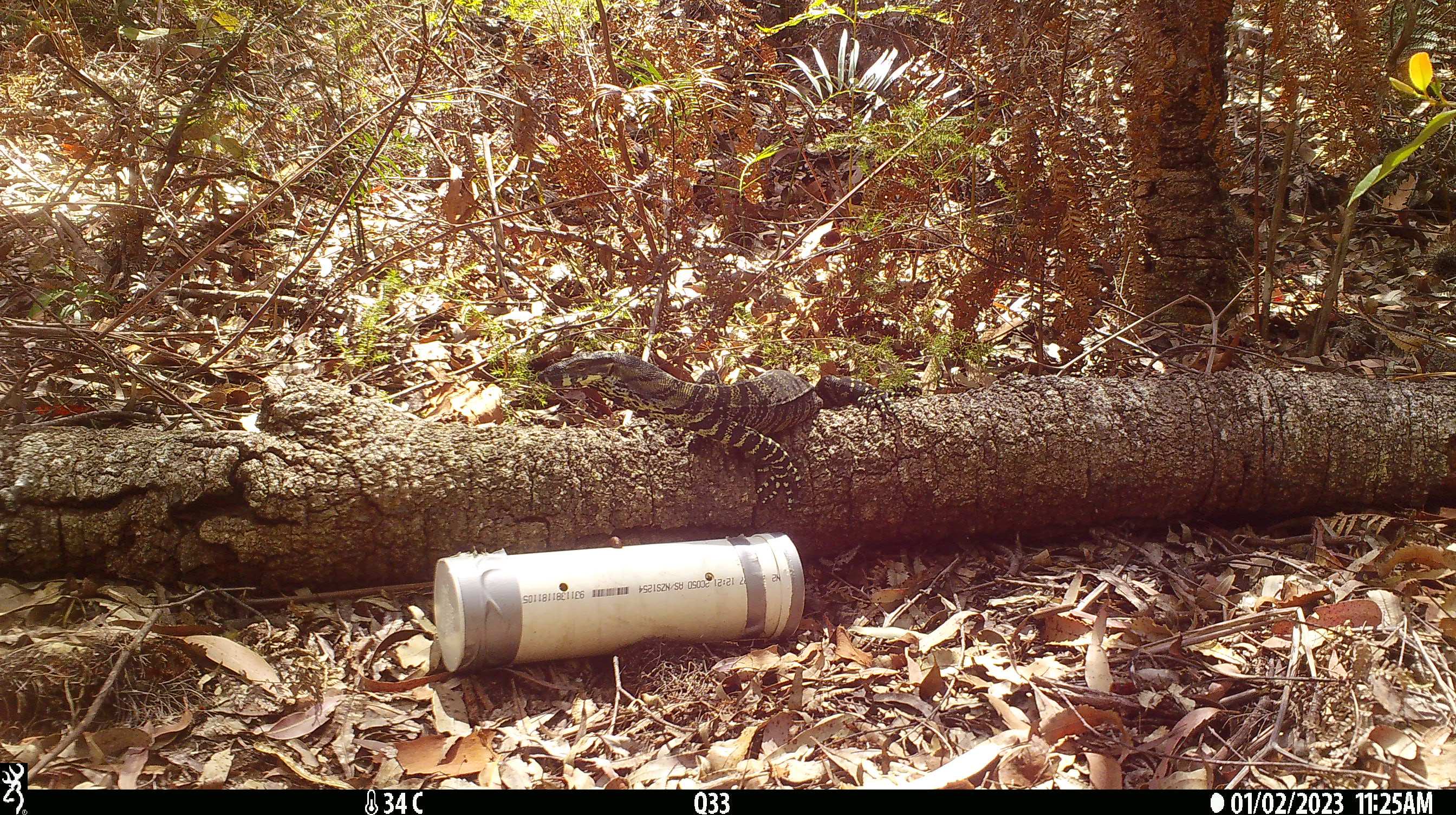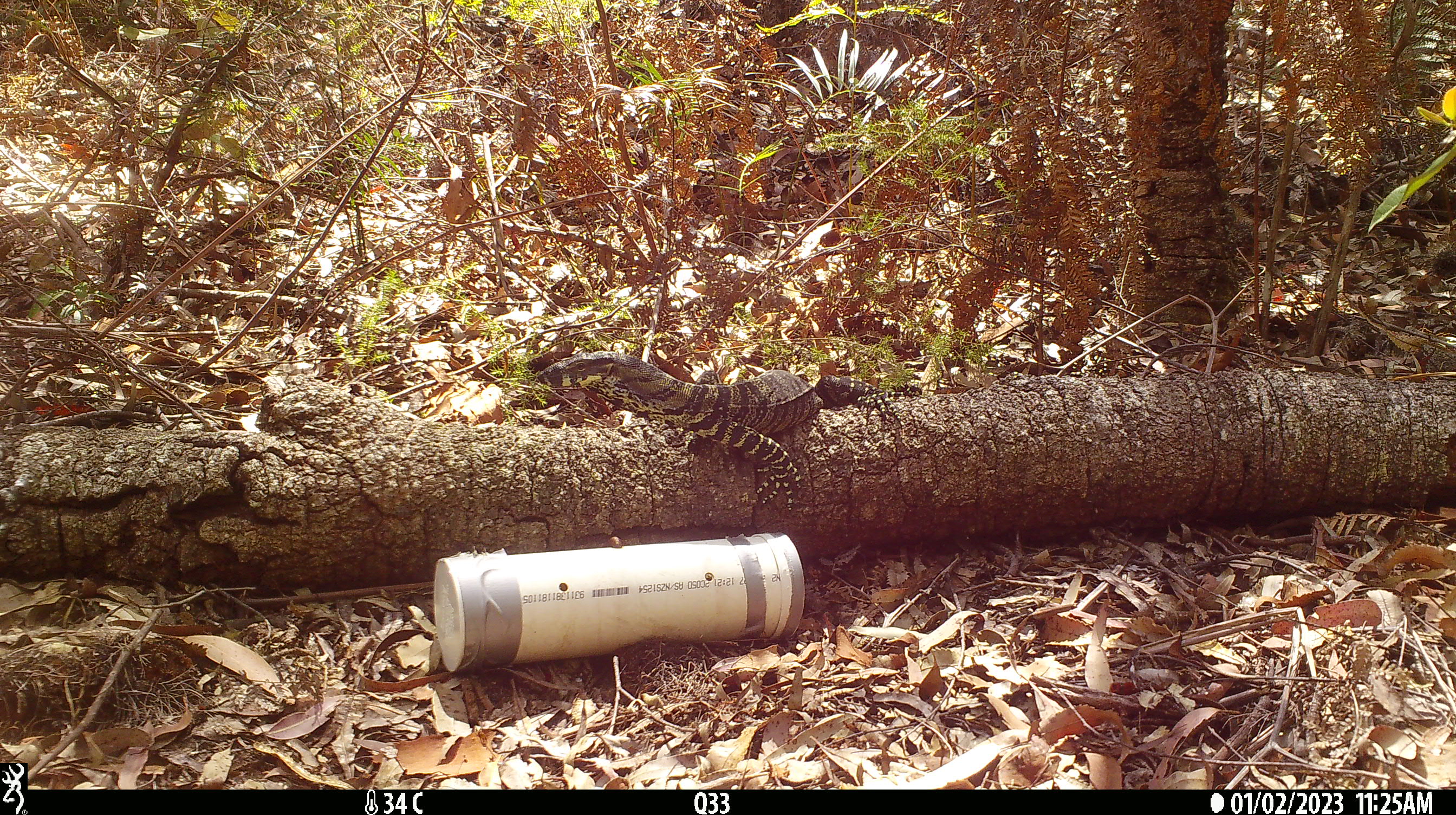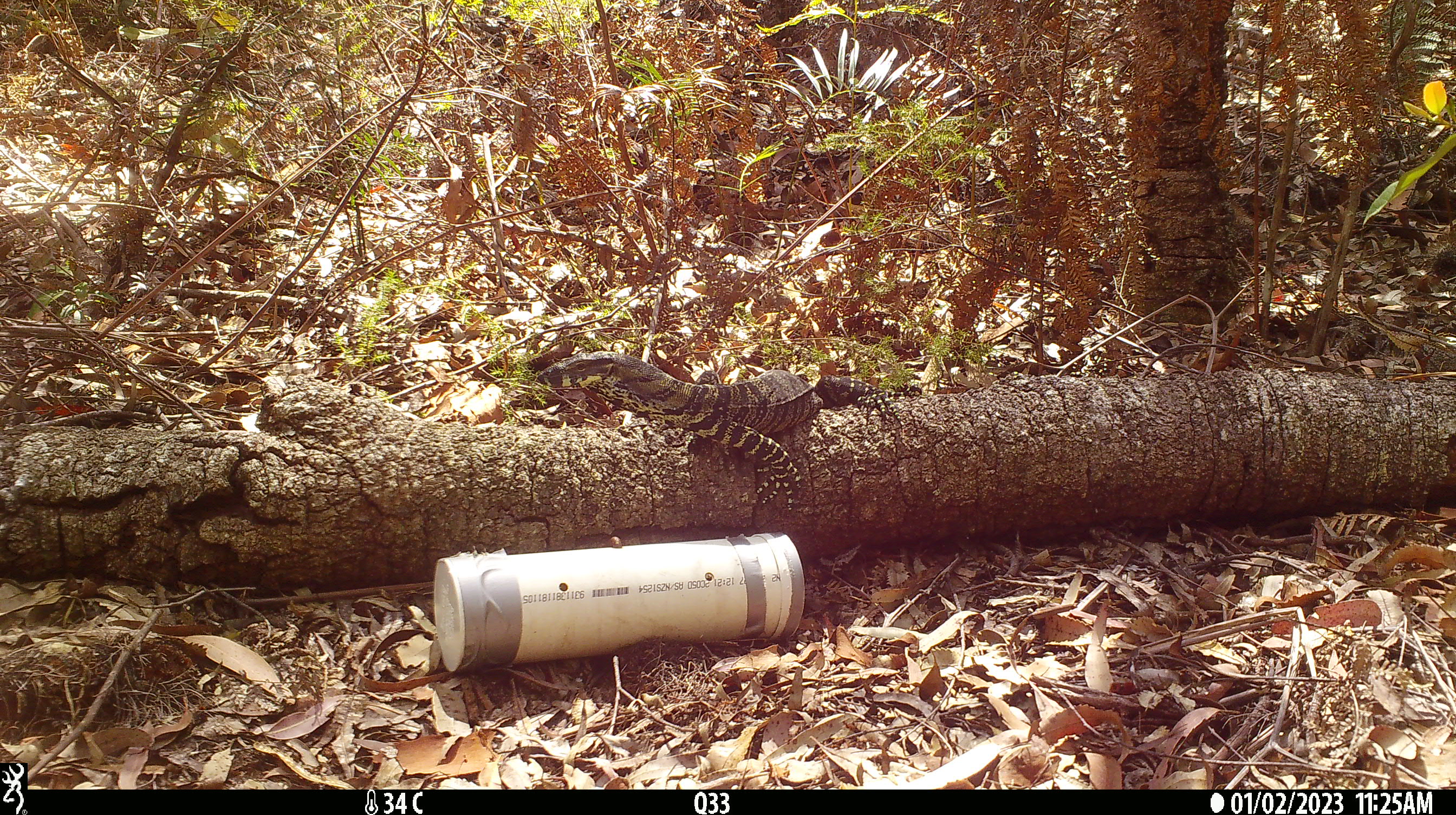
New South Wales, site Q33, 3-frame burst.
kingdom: Animalia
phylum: Chordata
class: Reptilia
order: Squamata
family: Varanidae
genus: Varanus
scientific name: Varanus varius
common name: lace monitor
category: goanna